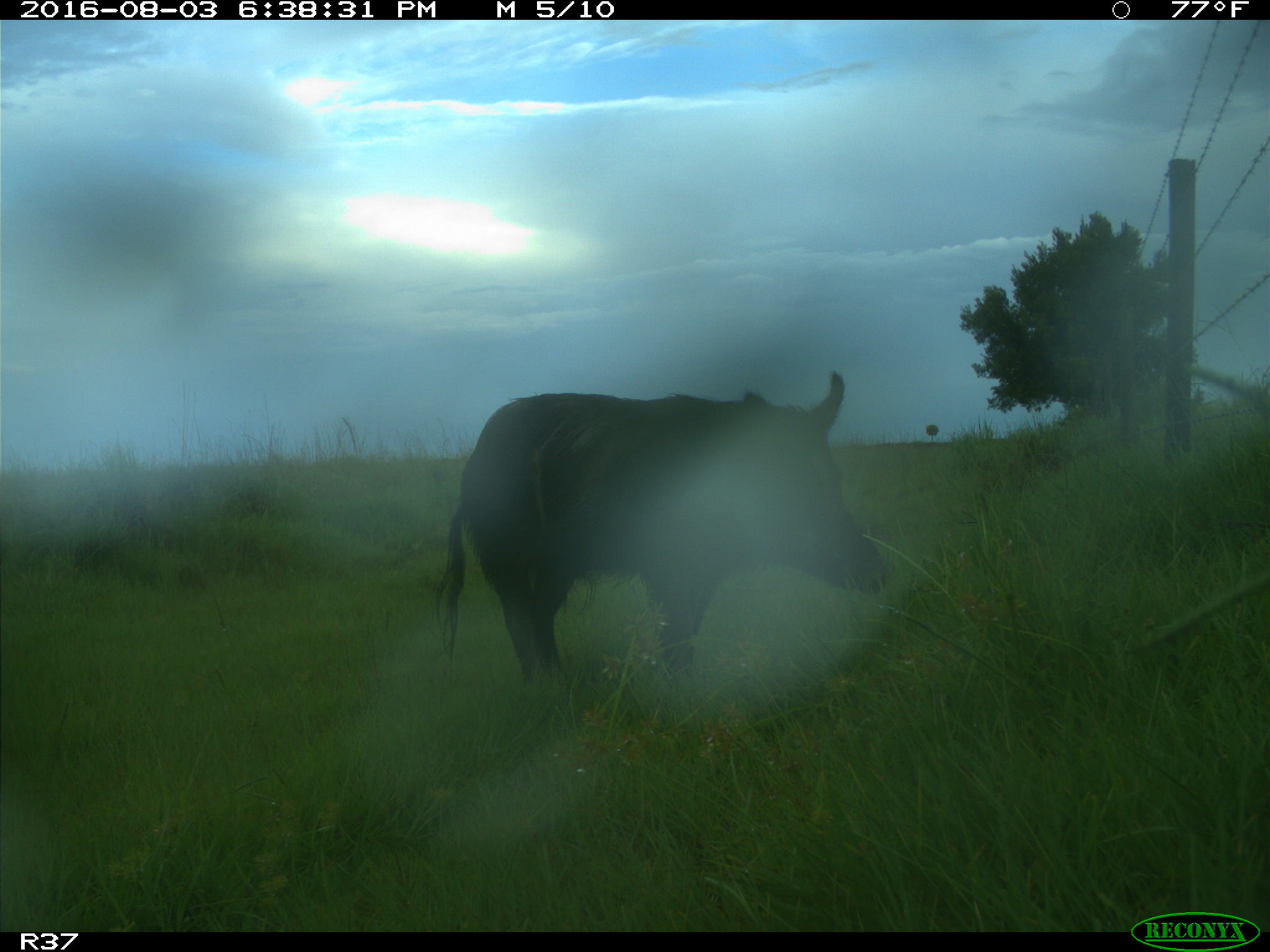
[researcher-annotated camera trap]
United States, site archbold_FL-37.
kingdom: Animalia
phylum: Chordata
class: Mammalia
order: Artiodactyla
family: Suidae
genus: Sus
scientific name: Sus scrofa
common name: wild boar